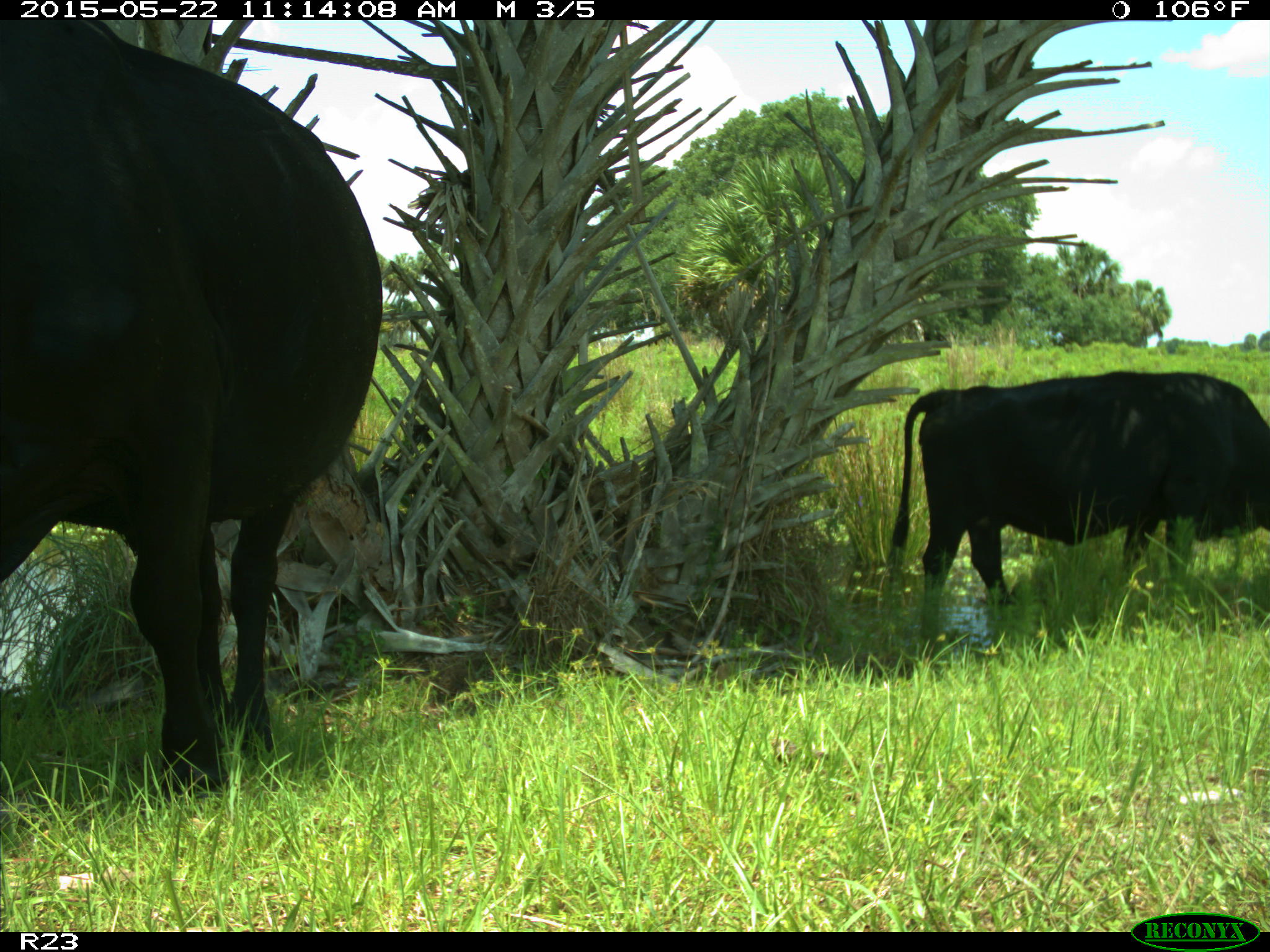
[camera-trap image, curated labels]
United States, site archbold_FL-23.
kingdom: Animalia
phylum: Chordata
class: Mammalia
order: Artiodactyla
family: Bovidae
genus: Bos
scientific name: Bos taurus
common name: domestic cow